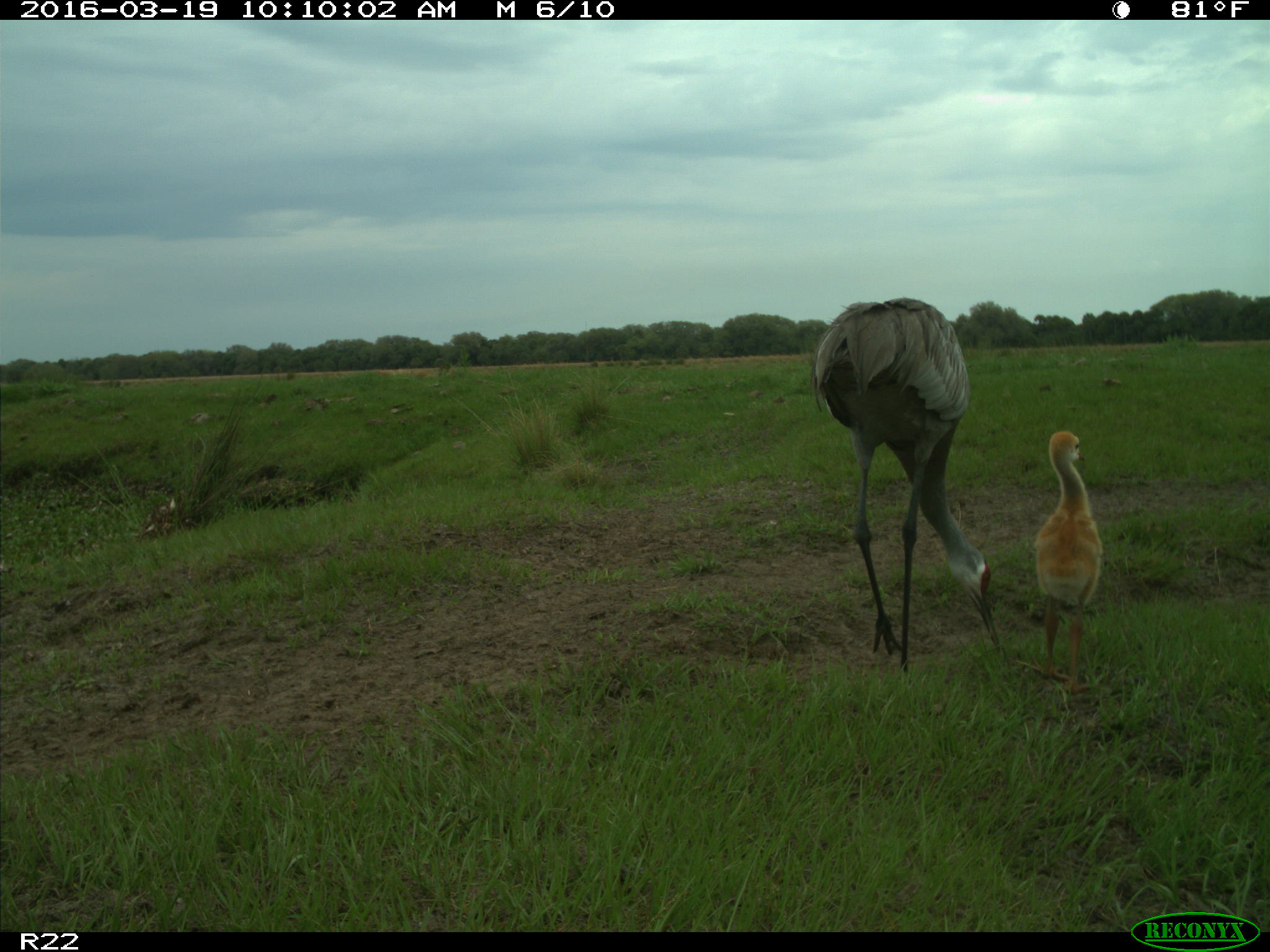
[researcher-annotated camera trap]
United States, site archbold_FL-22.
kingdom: Animalia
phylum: Chordata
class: Aves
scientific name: Aves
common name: birds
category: unidentified bird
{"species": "unidentified bird (birds) (Aves)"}